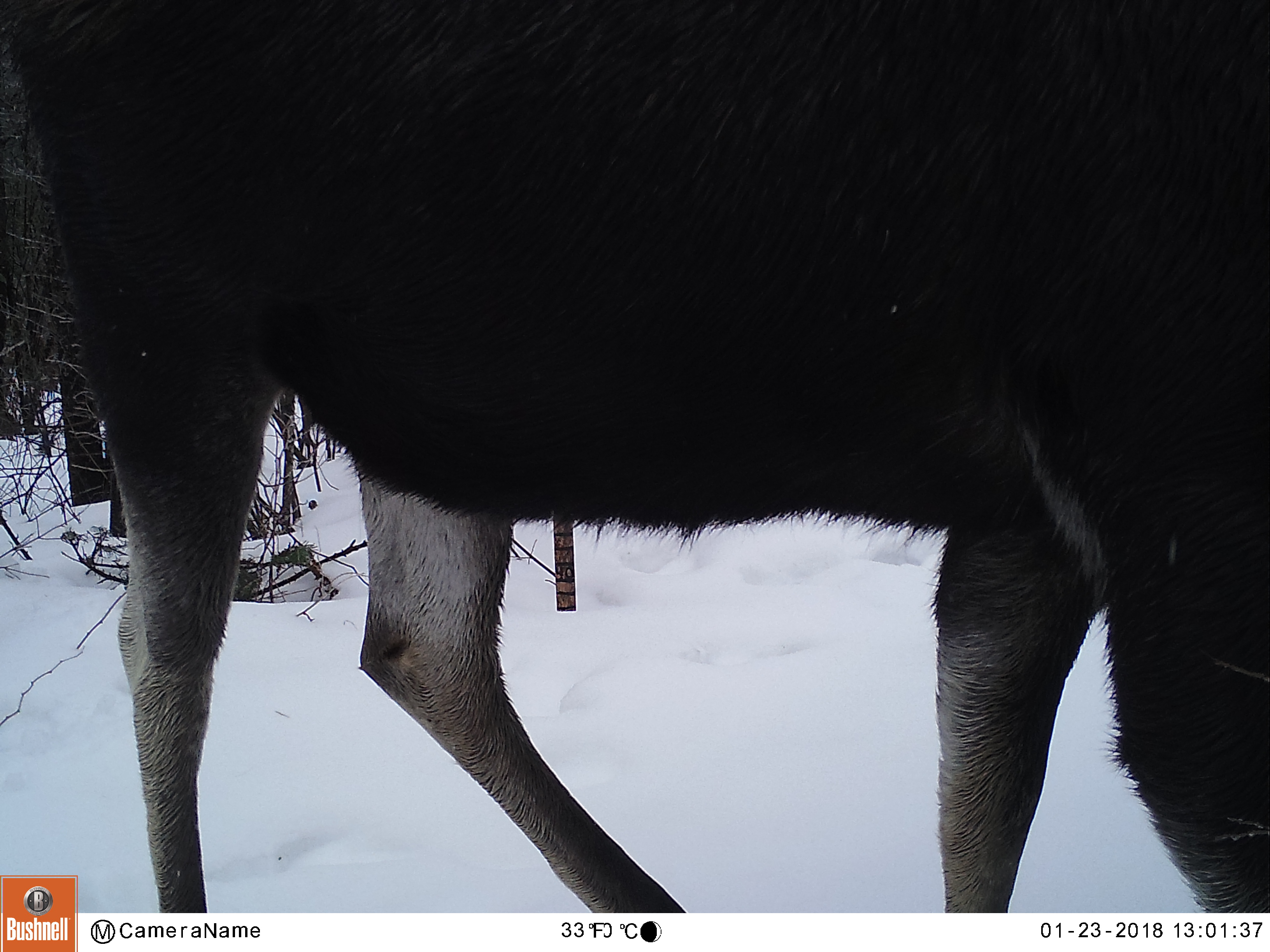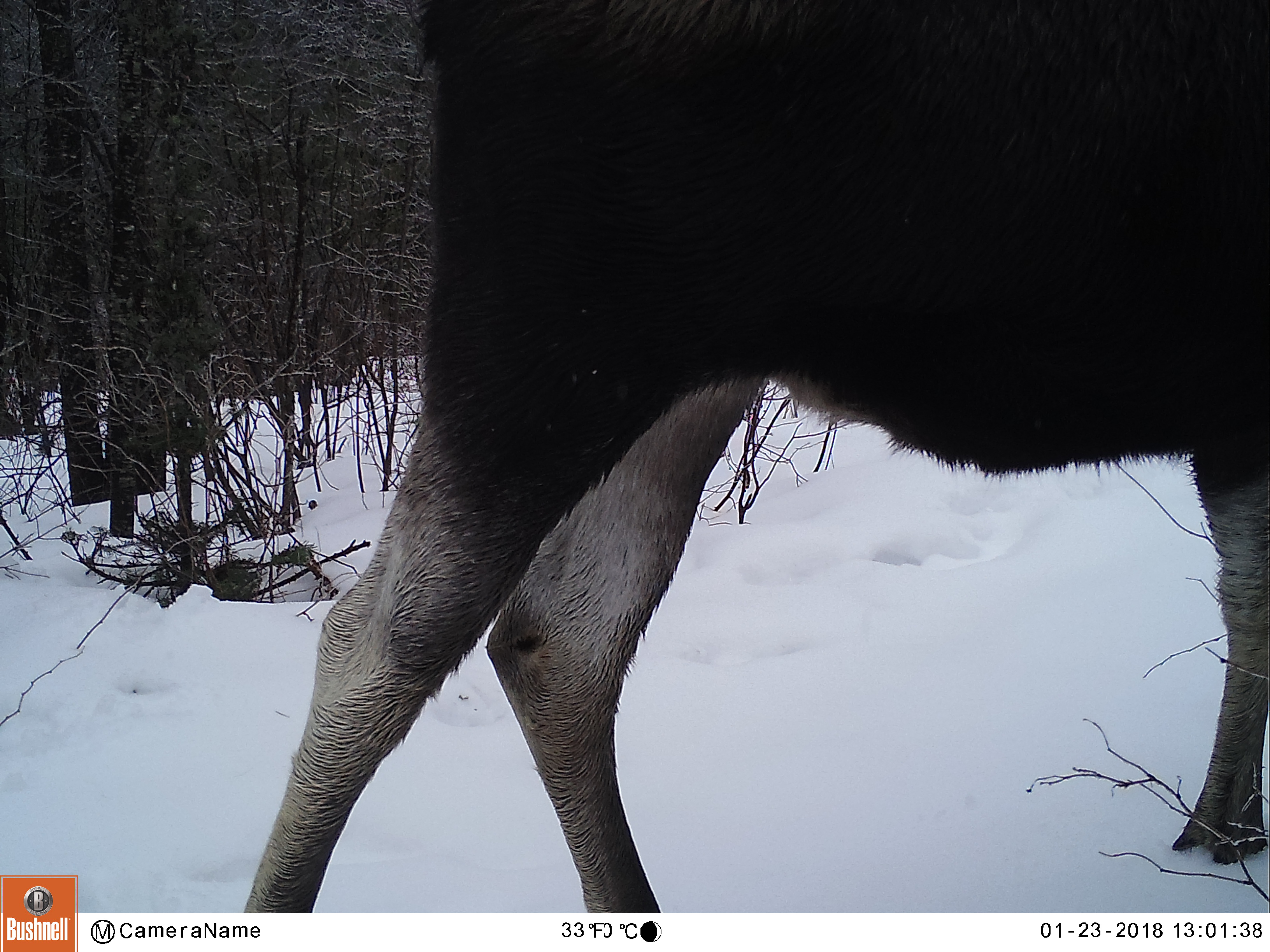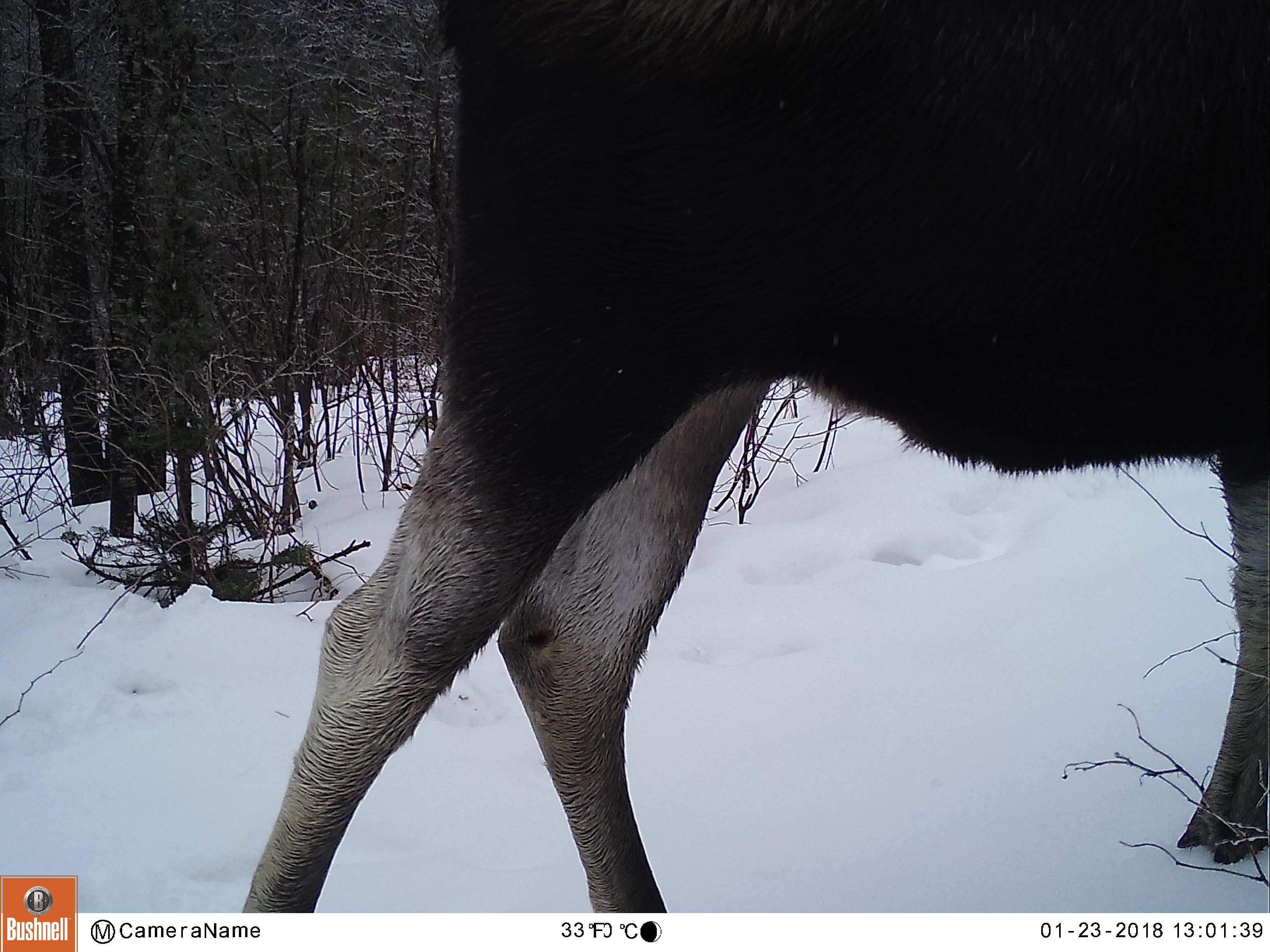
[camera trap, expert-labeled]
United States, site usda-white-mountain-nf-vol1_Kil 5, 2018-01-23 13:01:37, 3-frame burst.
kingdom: Animalia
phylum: Chordata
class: Mammalia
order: Artiodactyla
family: Cervidae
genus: Alces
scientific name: Alces alces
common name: moose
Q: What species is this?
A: Moose (Alces alces).